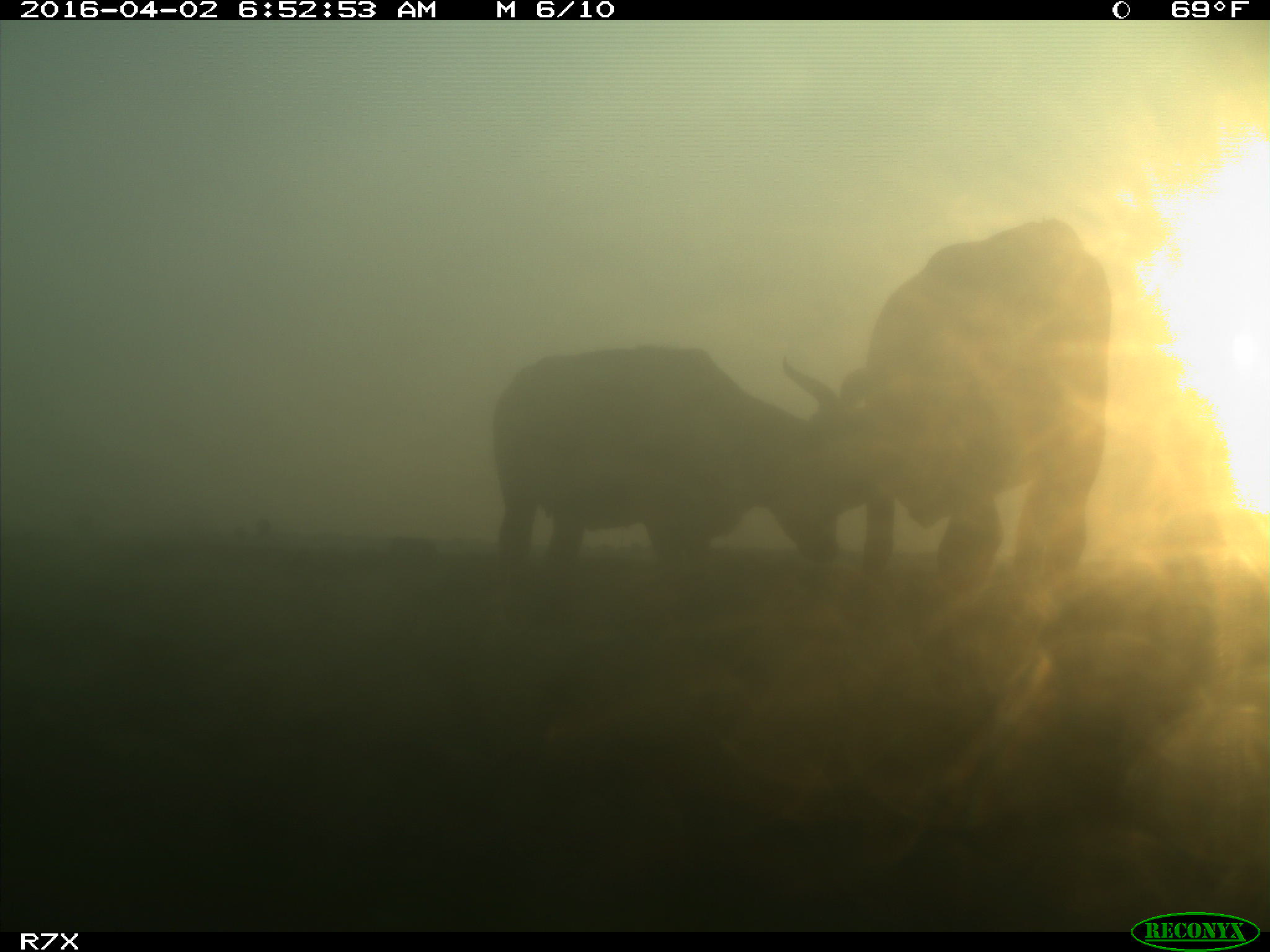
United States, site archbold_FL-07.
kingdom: Animalia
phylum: Chordata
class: Mammalia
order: Artiodactyla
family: Bovidae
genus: Bos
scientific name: Bos taurus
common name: domestic cow